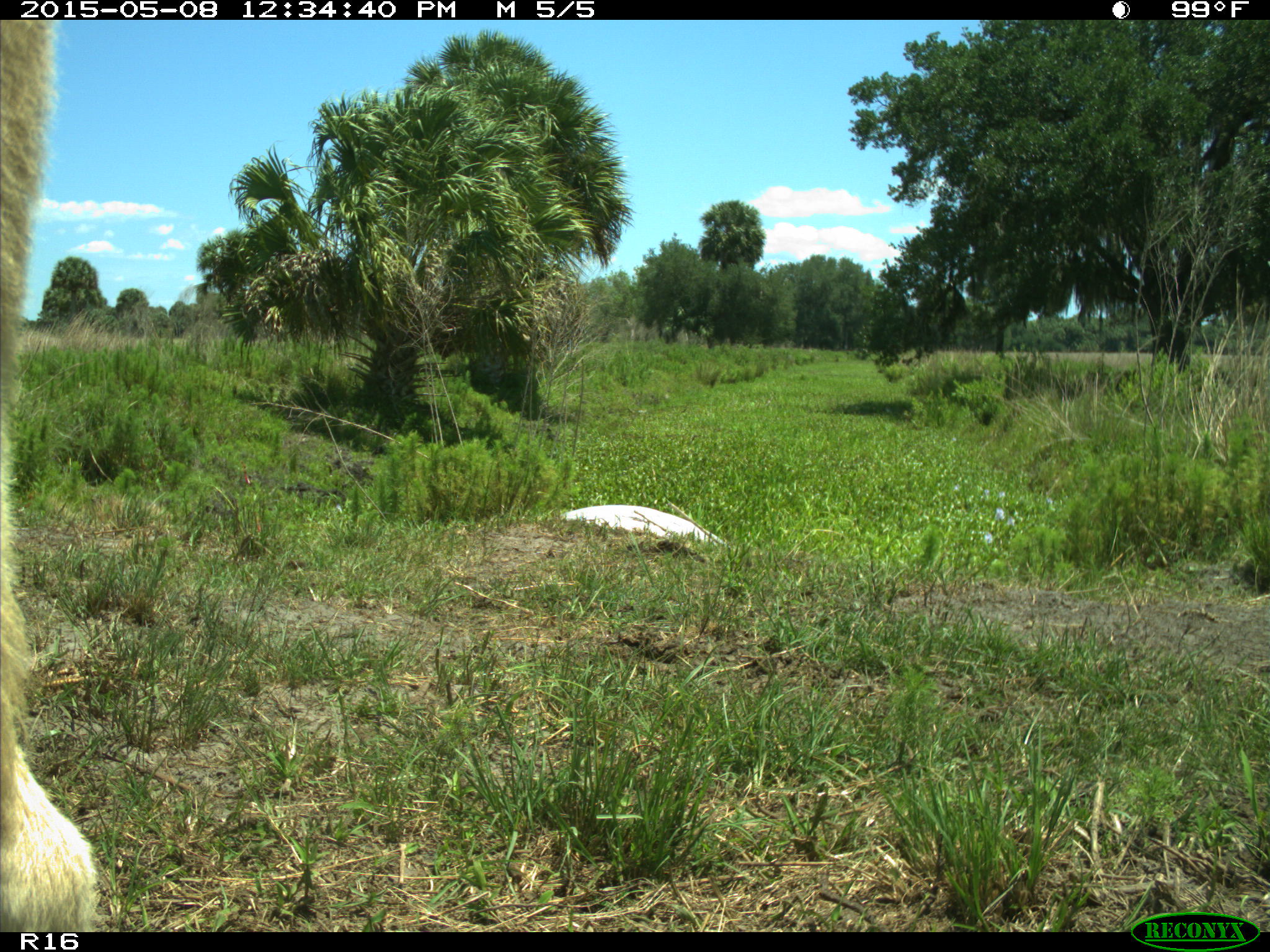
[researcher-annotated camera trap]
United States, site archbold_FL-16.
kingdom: Animalia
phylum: Chordata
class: Mammalia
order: Artiodactyla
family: Bovidae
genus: Bos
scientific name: Bos taurus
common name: domestic cow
Bos taurus (domestic cow).